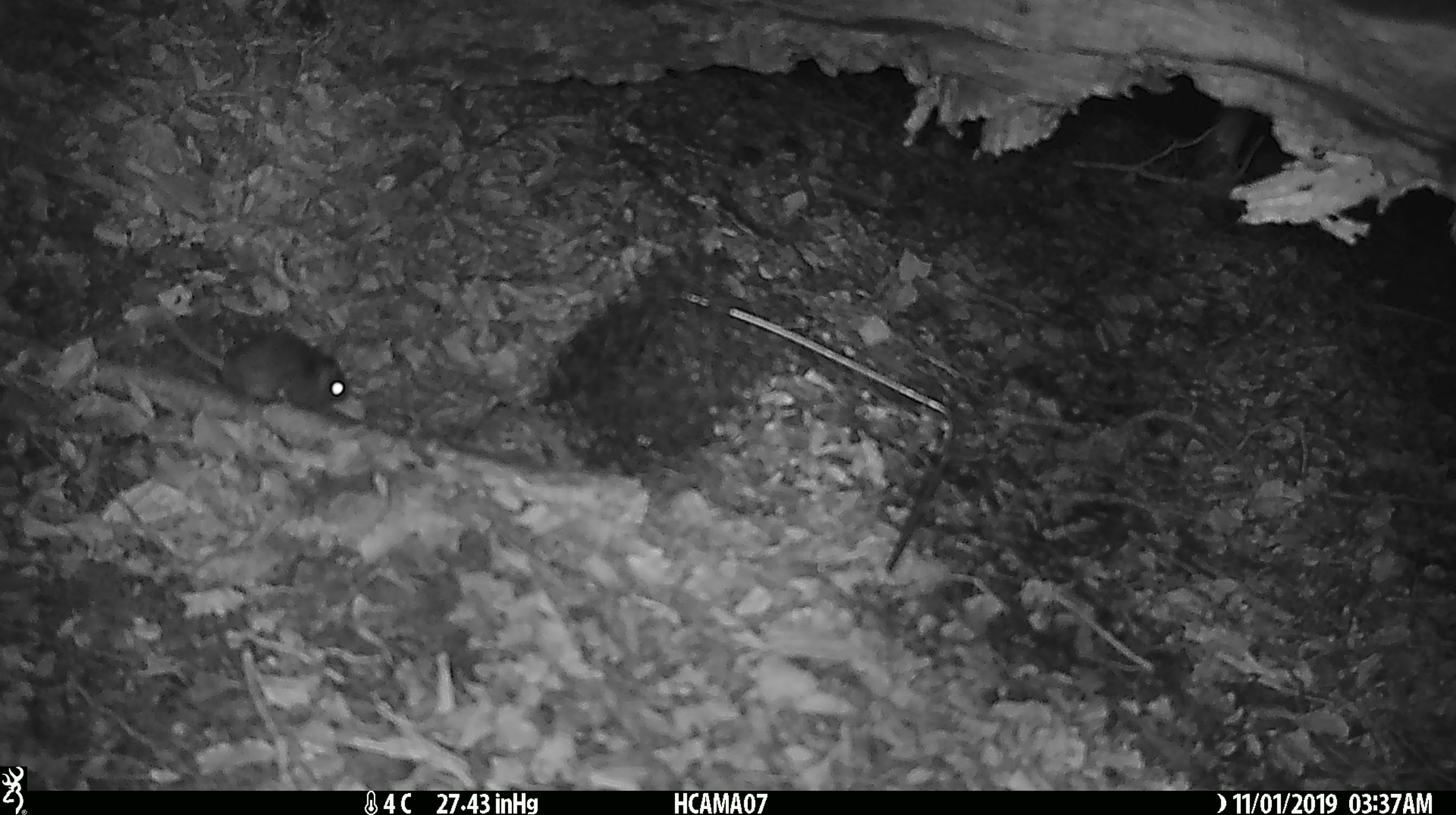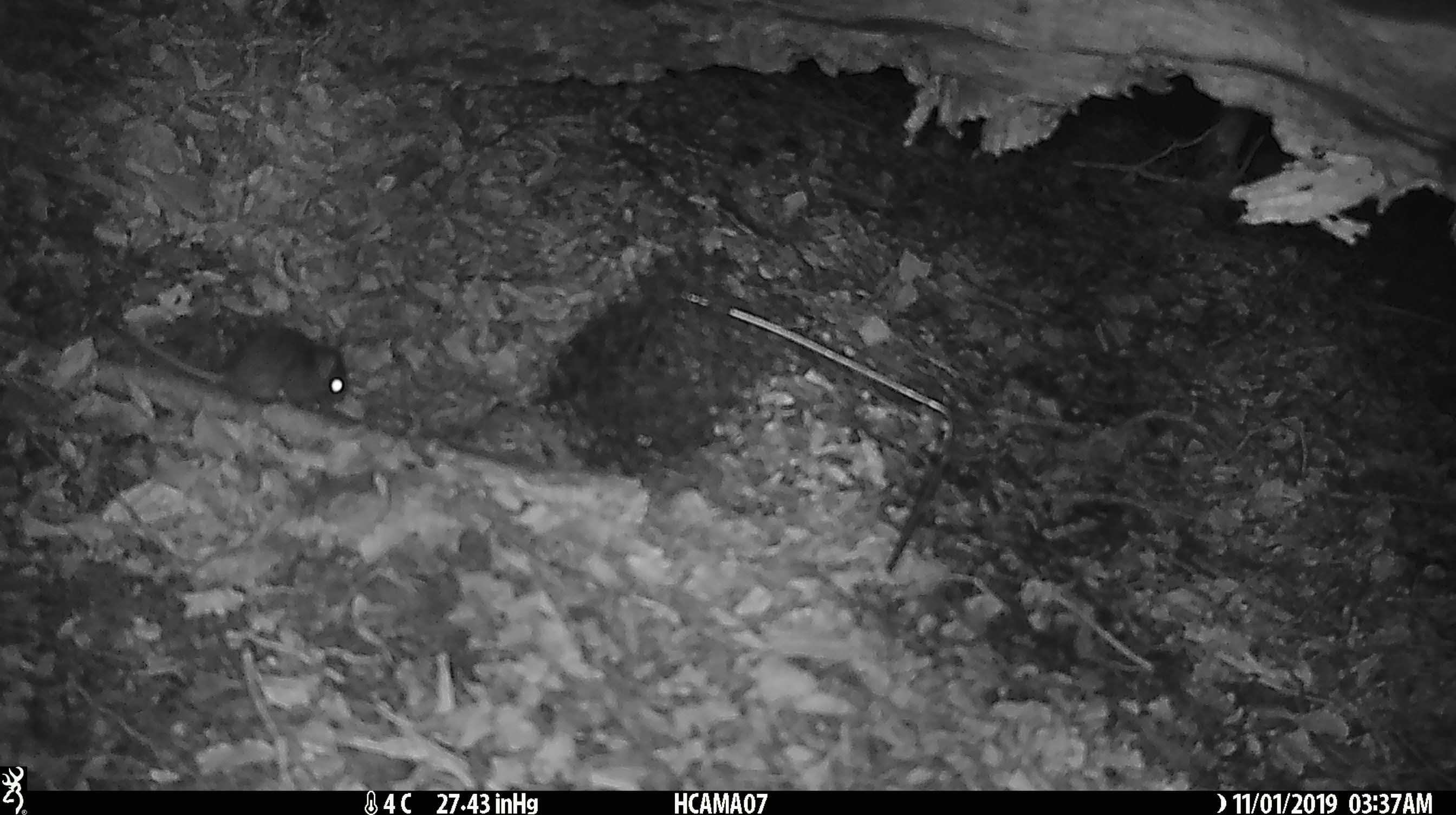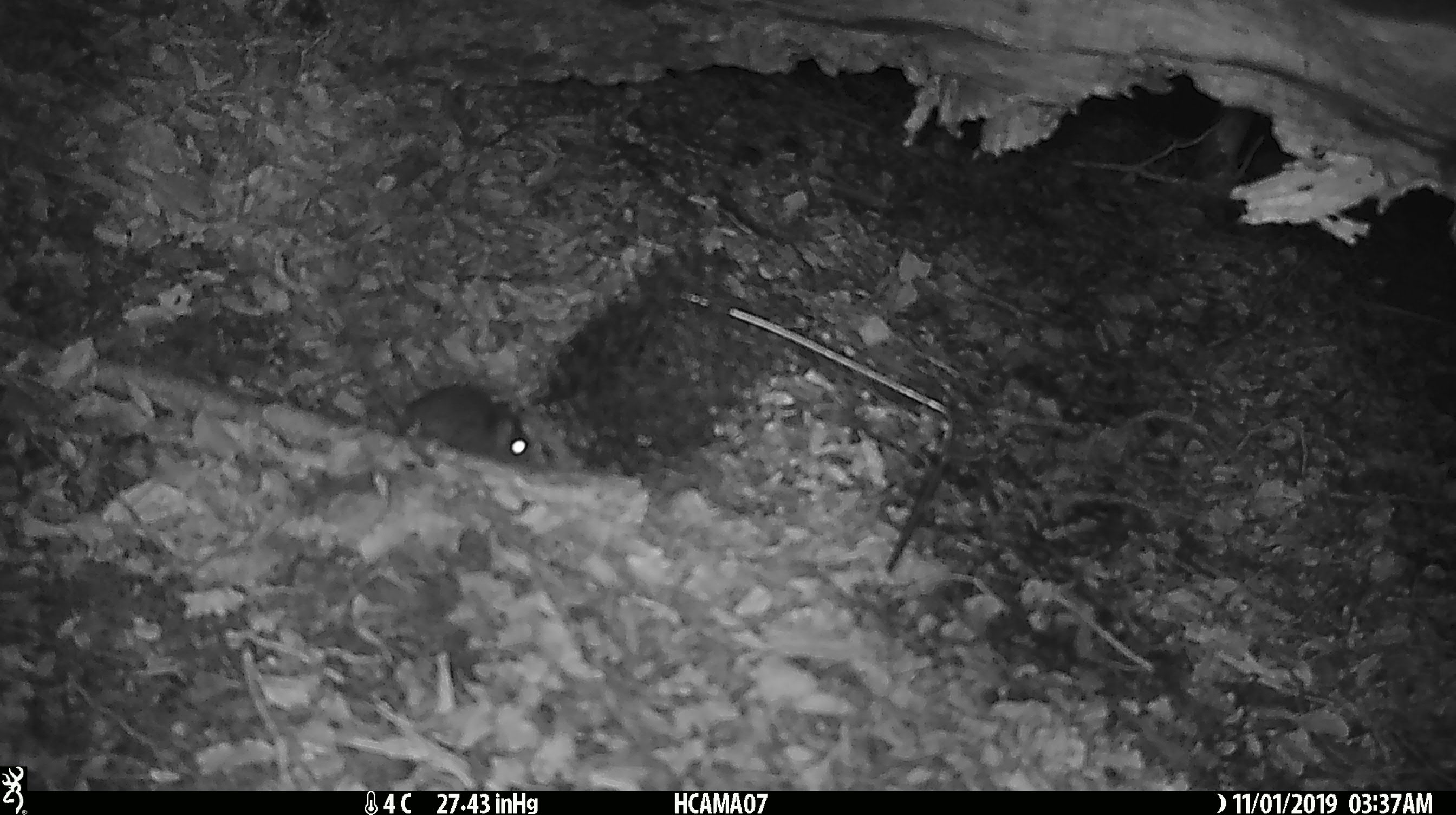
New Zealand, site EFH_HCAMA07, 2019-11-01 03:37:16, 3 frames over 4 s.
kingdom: Animalia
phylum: Chordata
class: Mammalia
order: Rodentia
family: Muridae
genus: Mus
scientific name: Mus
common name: mouse